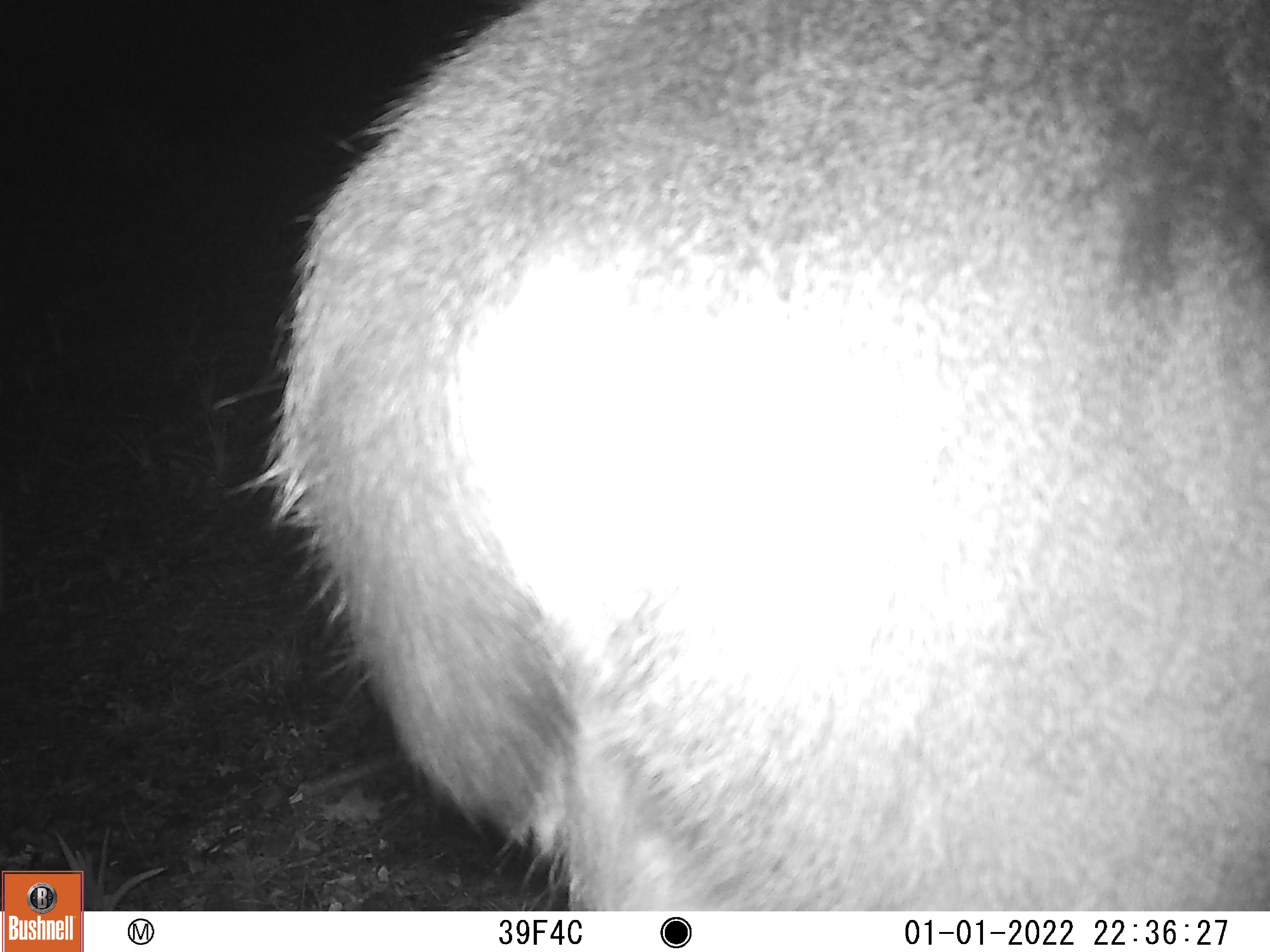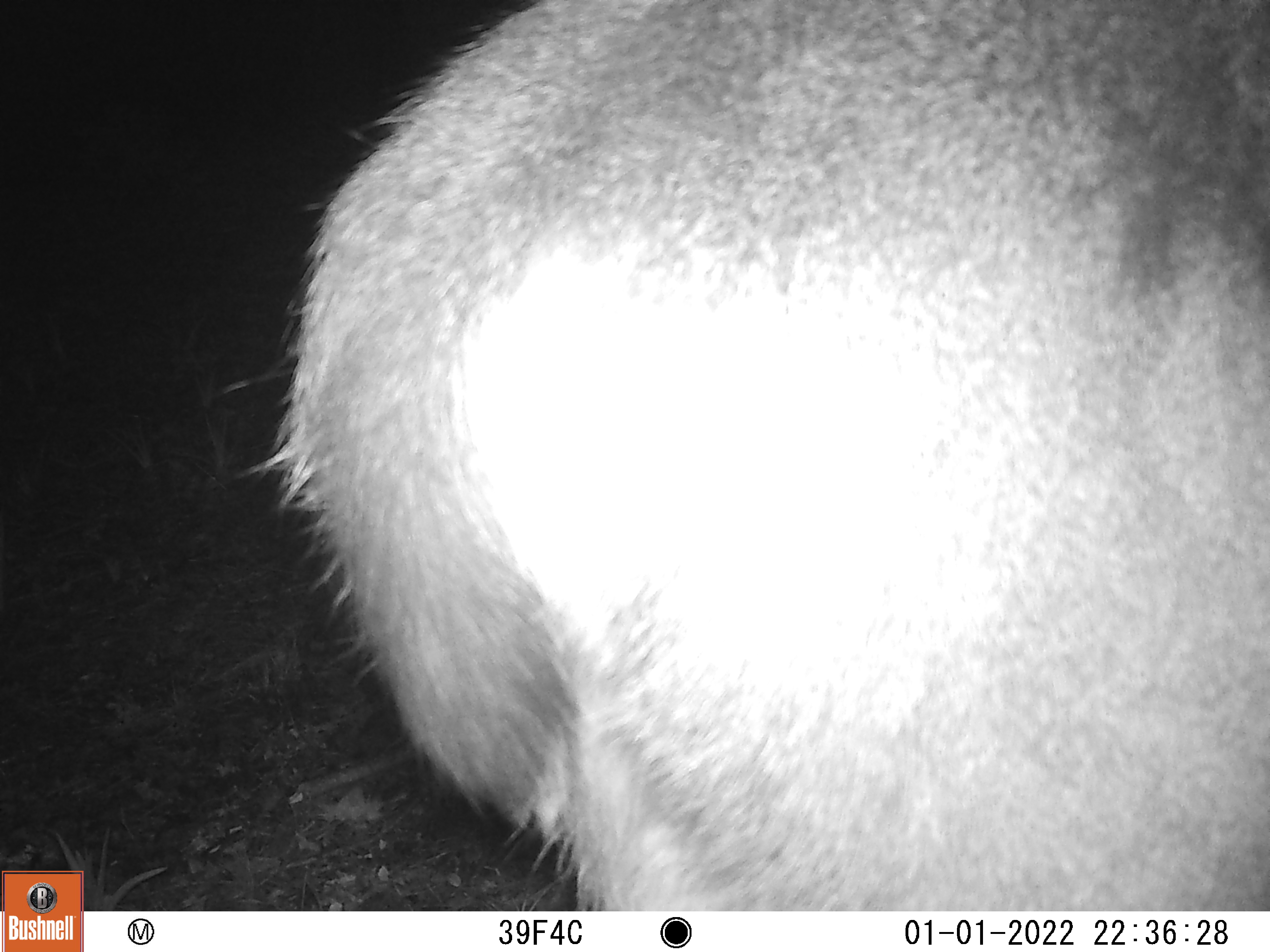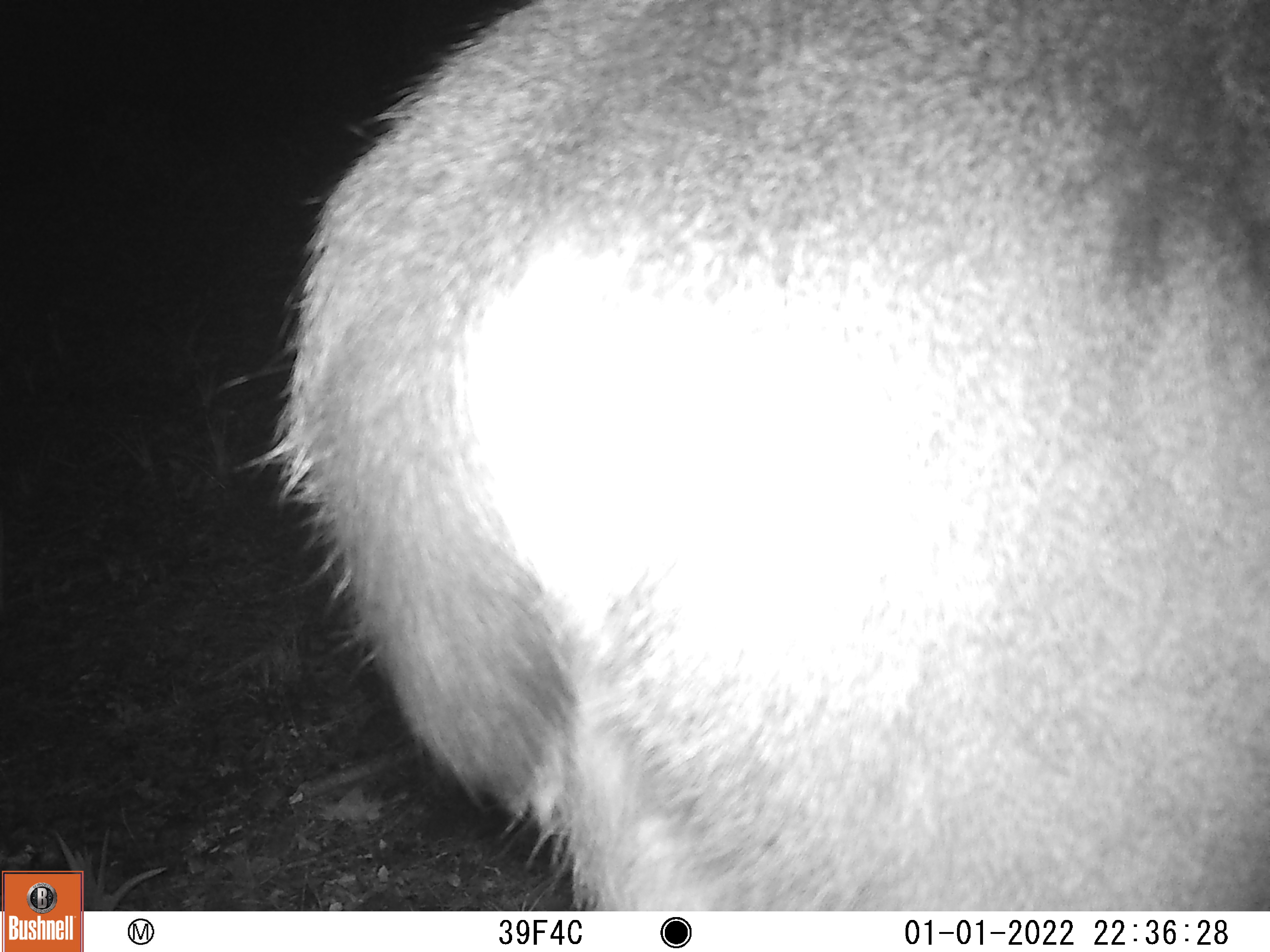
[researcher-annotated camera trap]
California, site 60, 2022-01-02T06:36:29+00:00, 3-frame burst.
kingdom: Animalia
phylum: Chordata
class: Mammalia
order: Artiodactyla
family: Cervidae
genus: Odocoileus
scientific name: Odocoileus hemionus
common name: mule deer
Mule deer (Odocoileus hemionus).